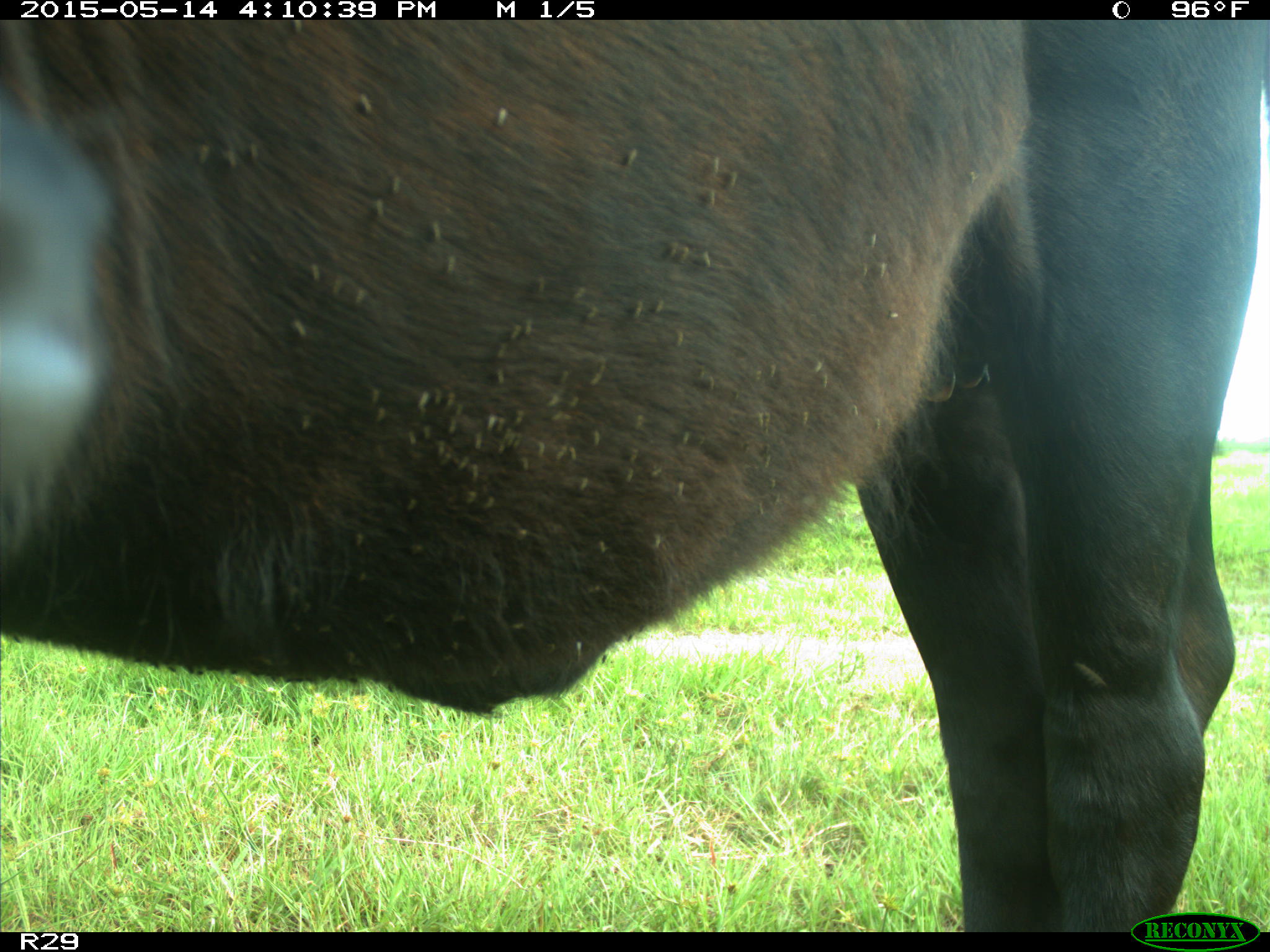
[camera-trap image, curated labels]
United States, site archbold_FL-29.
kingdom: Animalia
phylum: Chordata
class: Mammalia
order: Artiodactyla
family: Bovidae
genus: Bos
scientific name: Bos taurus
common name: domestic cow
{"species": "Bos taurus (domestic cow)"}